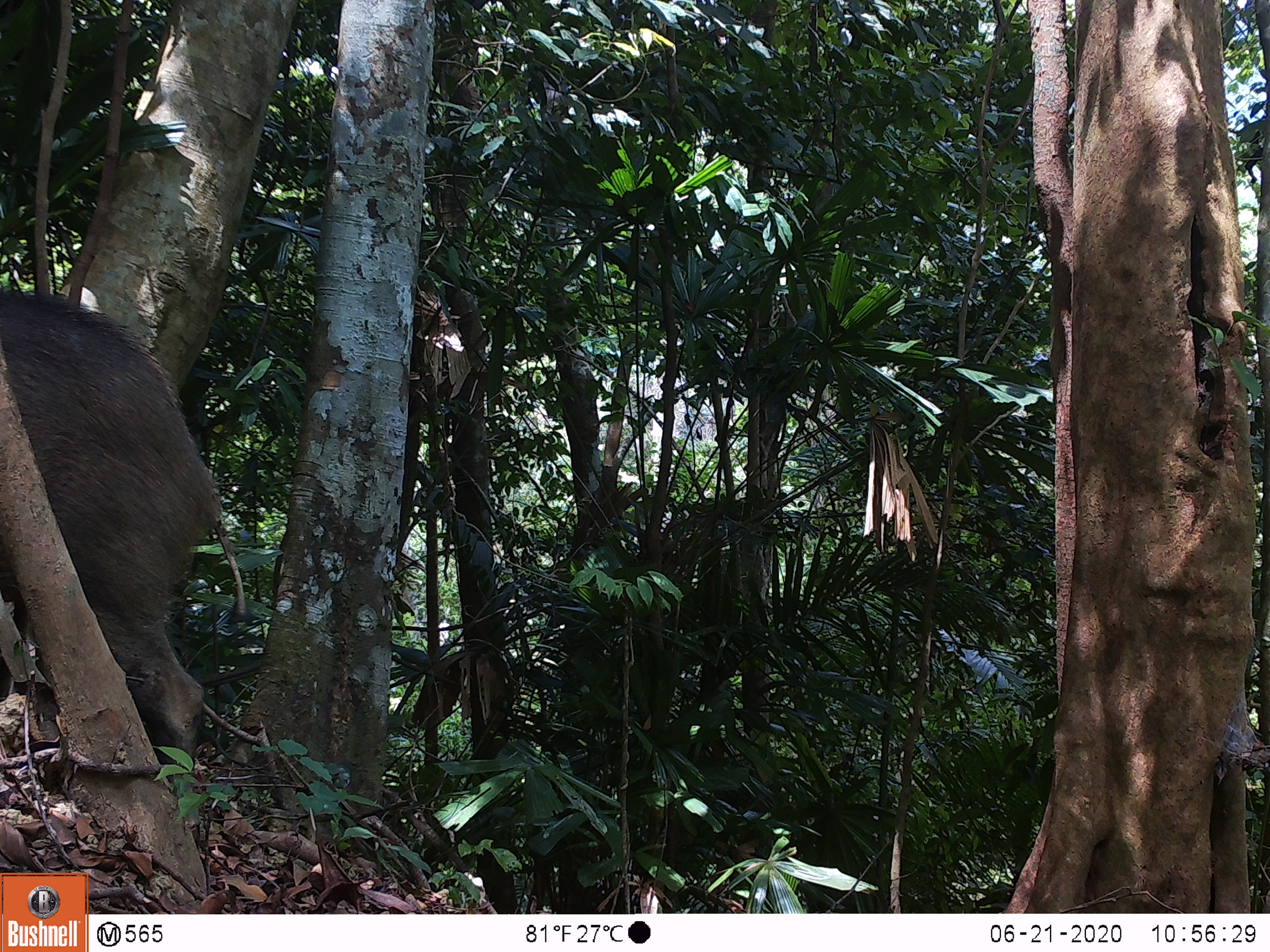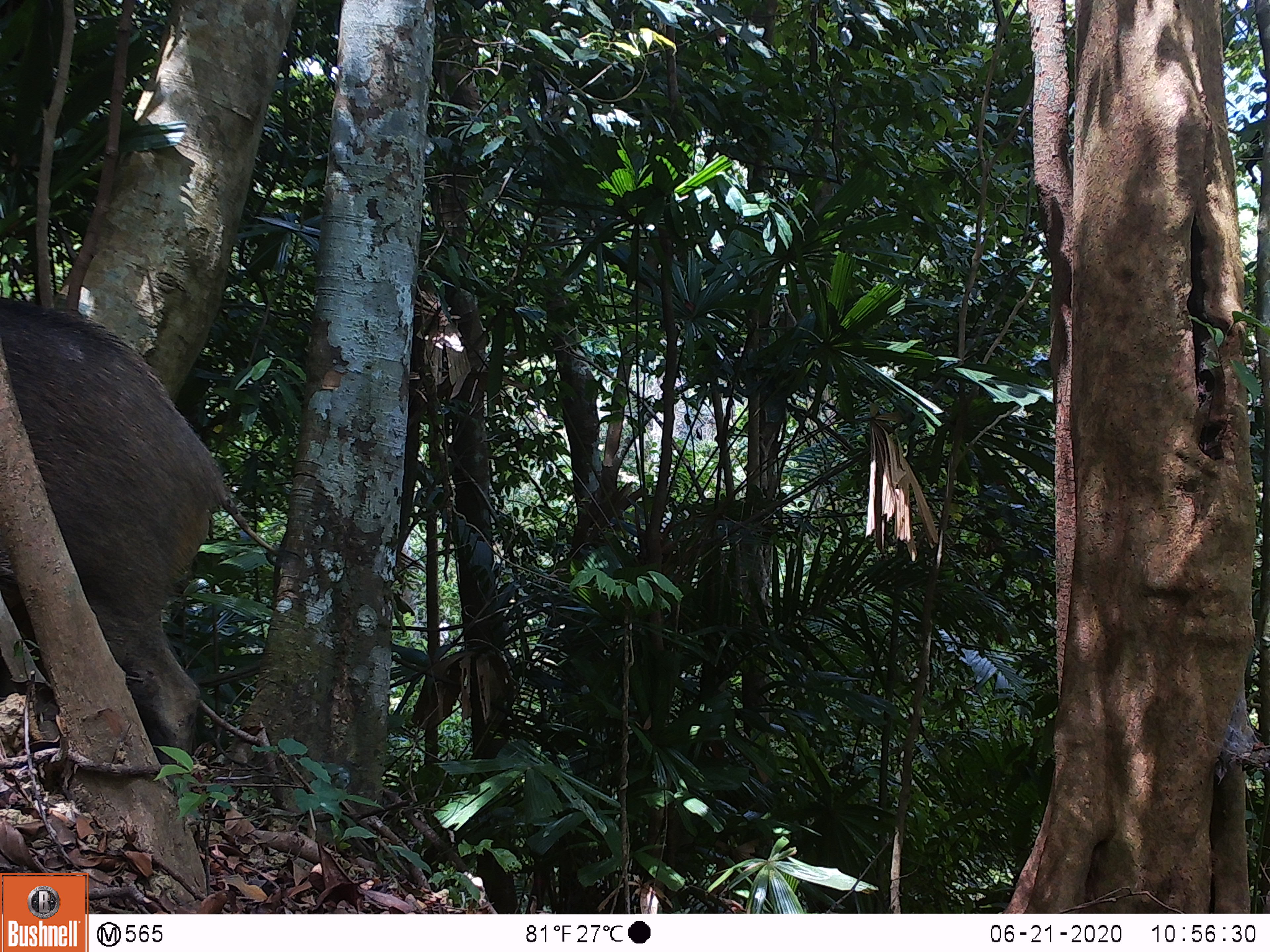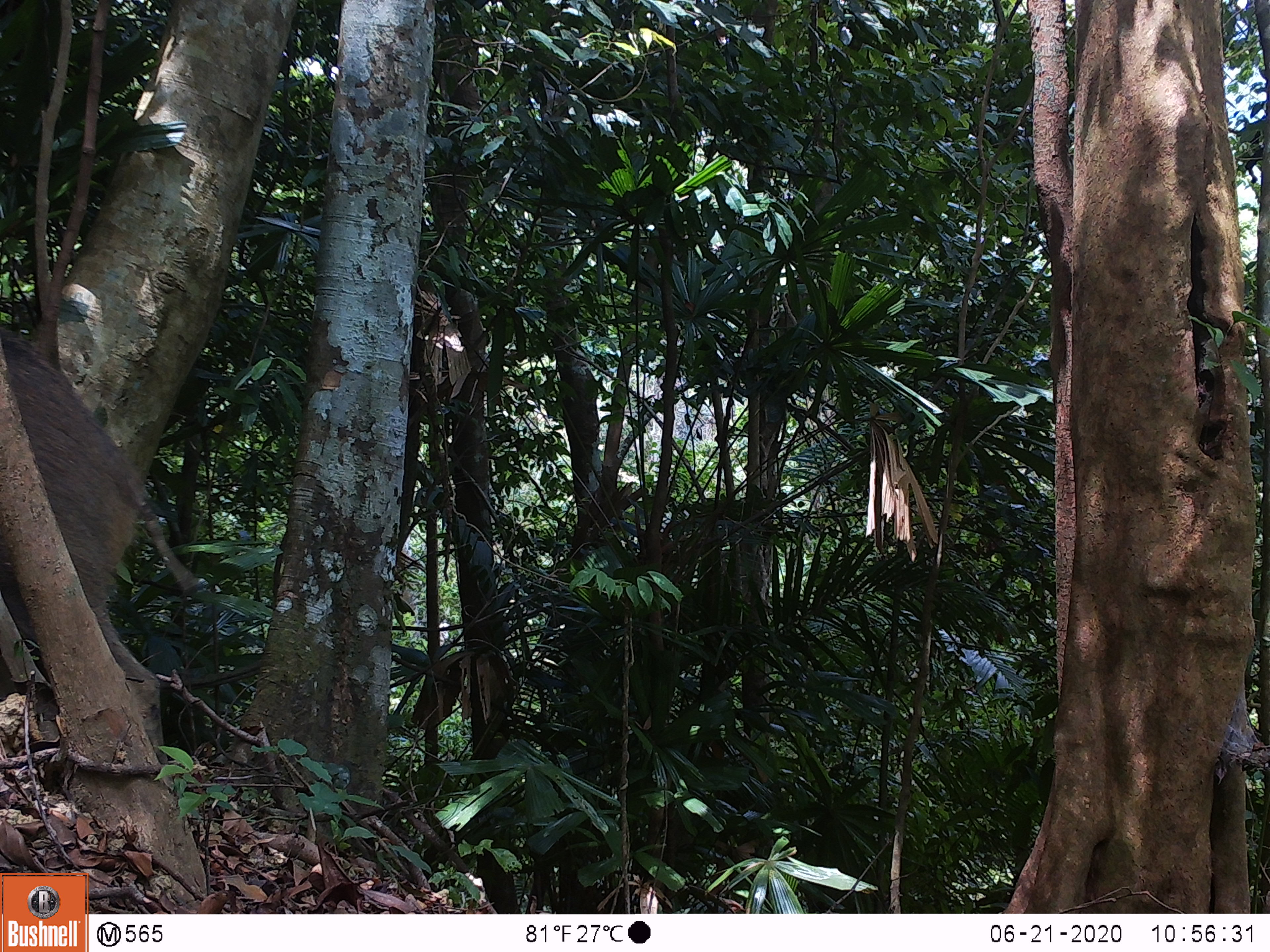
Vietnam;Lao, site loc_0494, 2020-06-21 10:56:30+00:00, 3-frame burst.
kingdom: Animalia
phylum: Chordata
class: Mammalia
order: Artiodactyla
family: Suidae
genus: Sus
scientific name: Sus scrofa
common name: eurasian wild pig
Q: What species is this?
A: Eurasian wild pig (Sus scrofa).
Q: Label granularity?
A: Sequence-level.